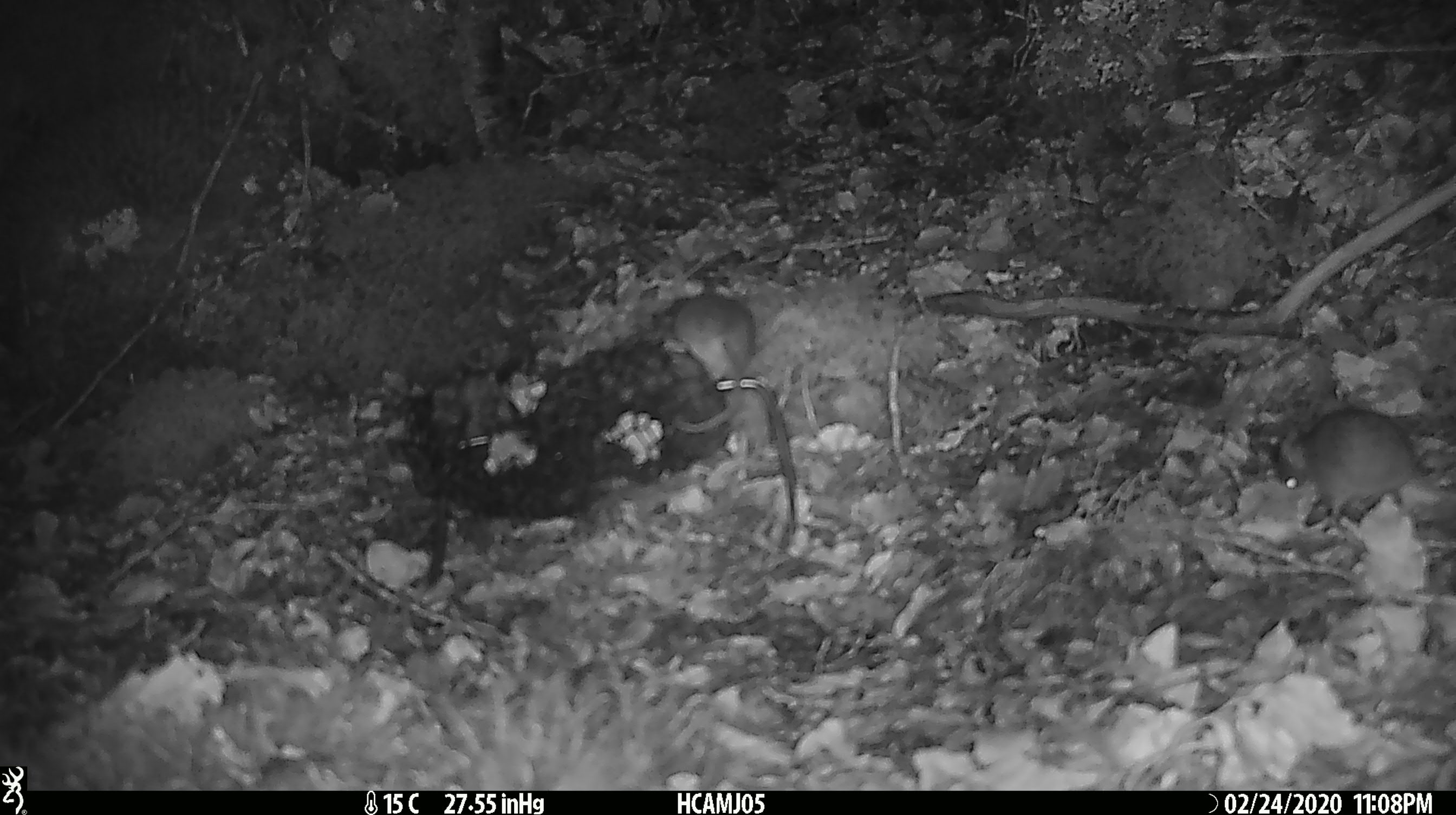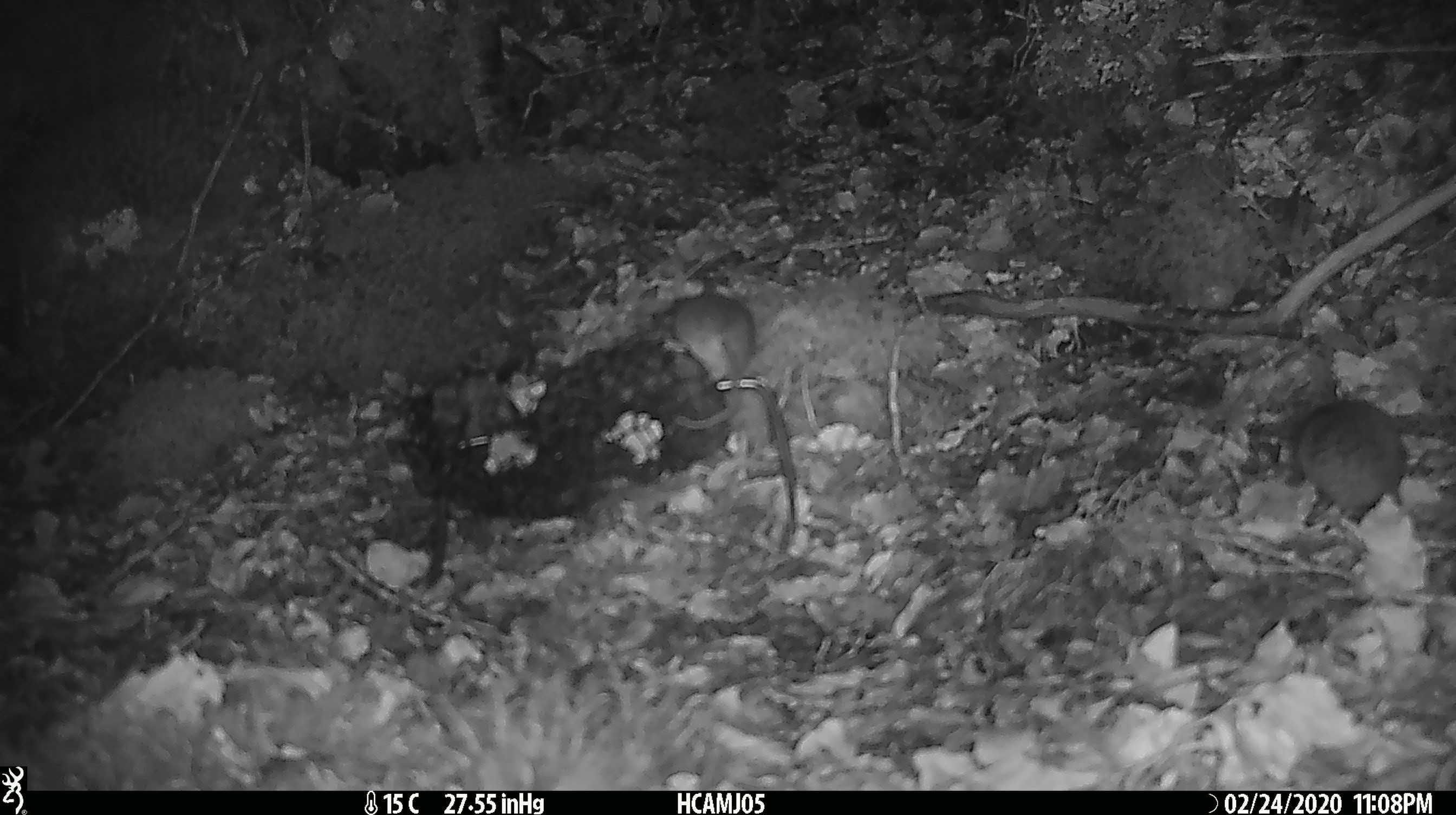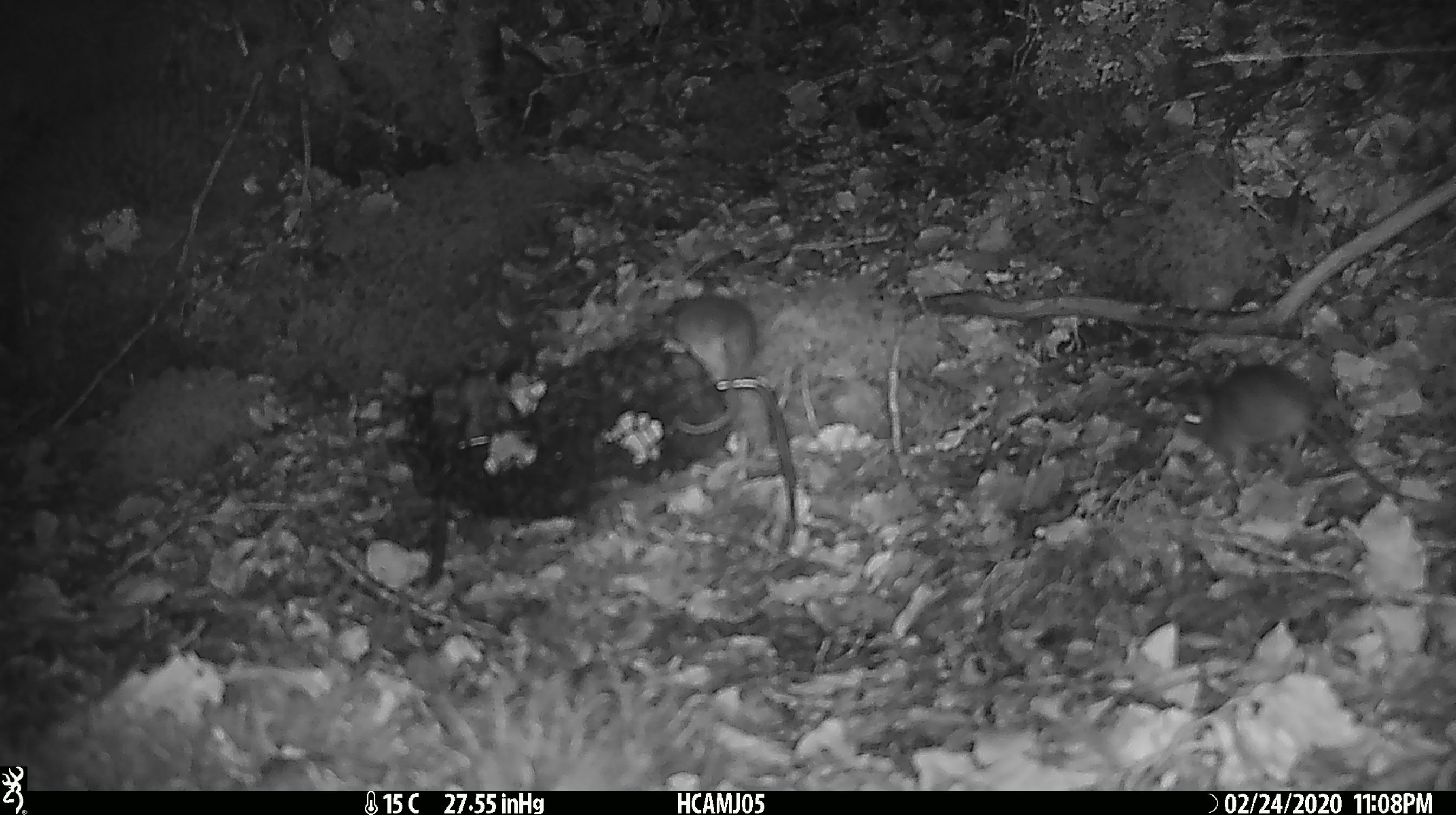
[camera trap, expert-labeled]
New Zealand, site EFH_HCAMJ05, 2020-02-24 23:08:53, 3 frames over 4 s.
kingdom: Animalia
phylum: Chordata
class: Mammalia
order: Rodentia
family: Muridae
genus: Mus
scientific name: Mus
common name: mouse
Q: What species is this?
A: Mouse (Mus).